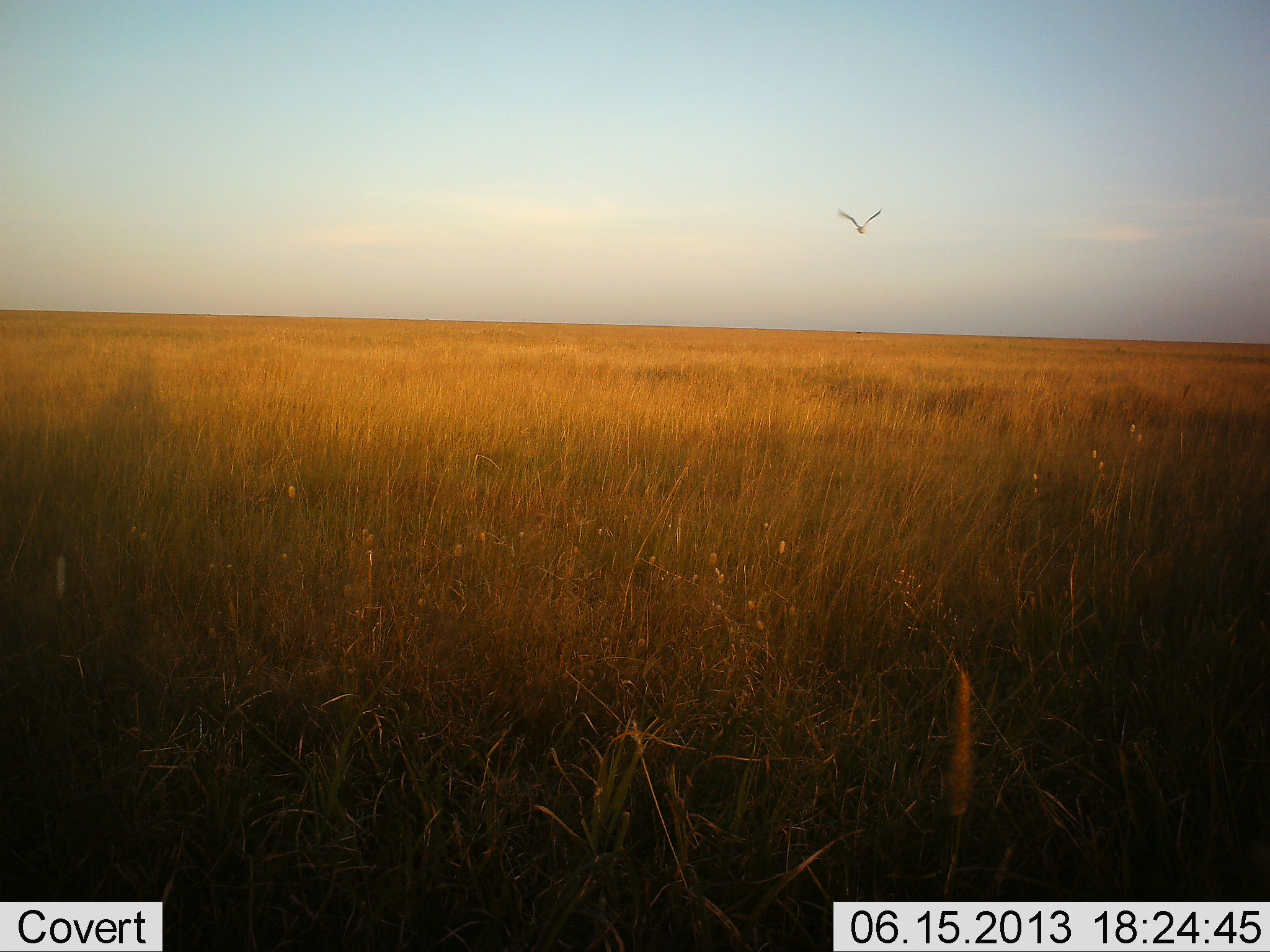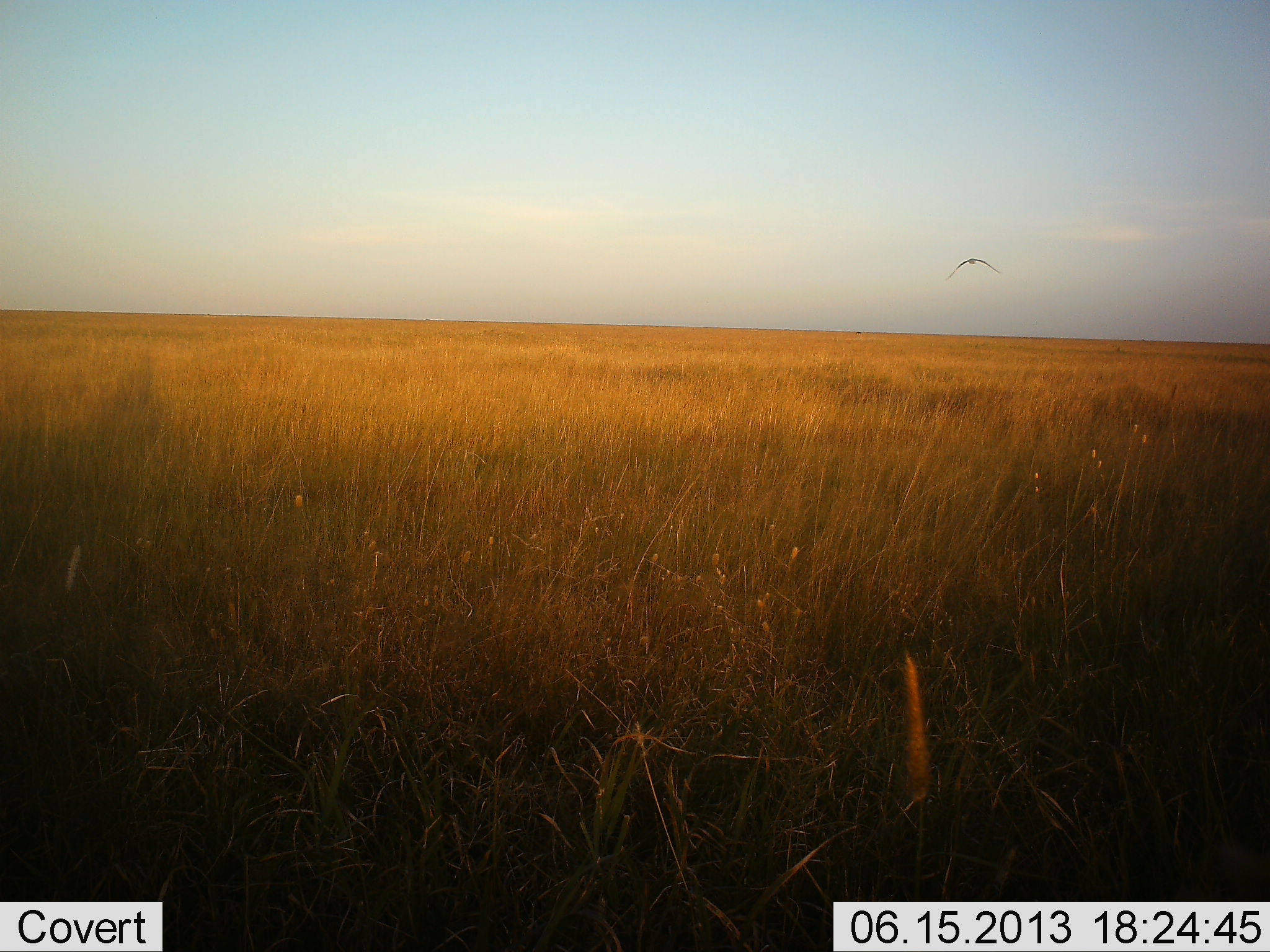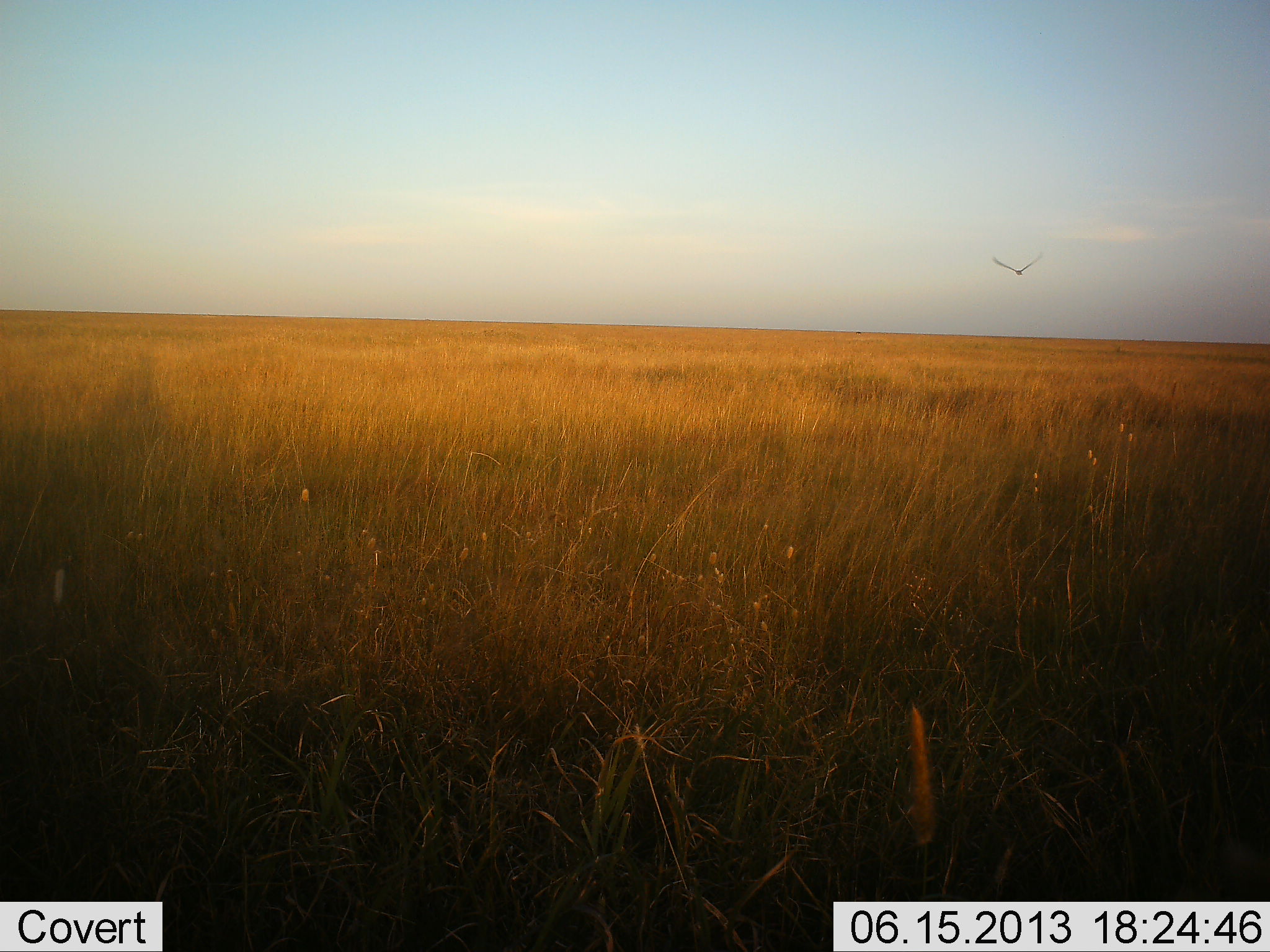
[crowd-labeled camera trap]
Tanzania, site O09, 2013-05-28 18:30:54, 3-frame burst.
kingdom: Animalia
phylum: Chordata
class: Aves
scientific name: Aves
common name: bird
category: otherbird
Otherbird (bird) (Aves), count 1. Behavior (volunteer vote fractions): standing 0%, resting 0%, moving 100%, interacting 0%. Young present (vote fraction): 0%. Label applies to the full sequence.